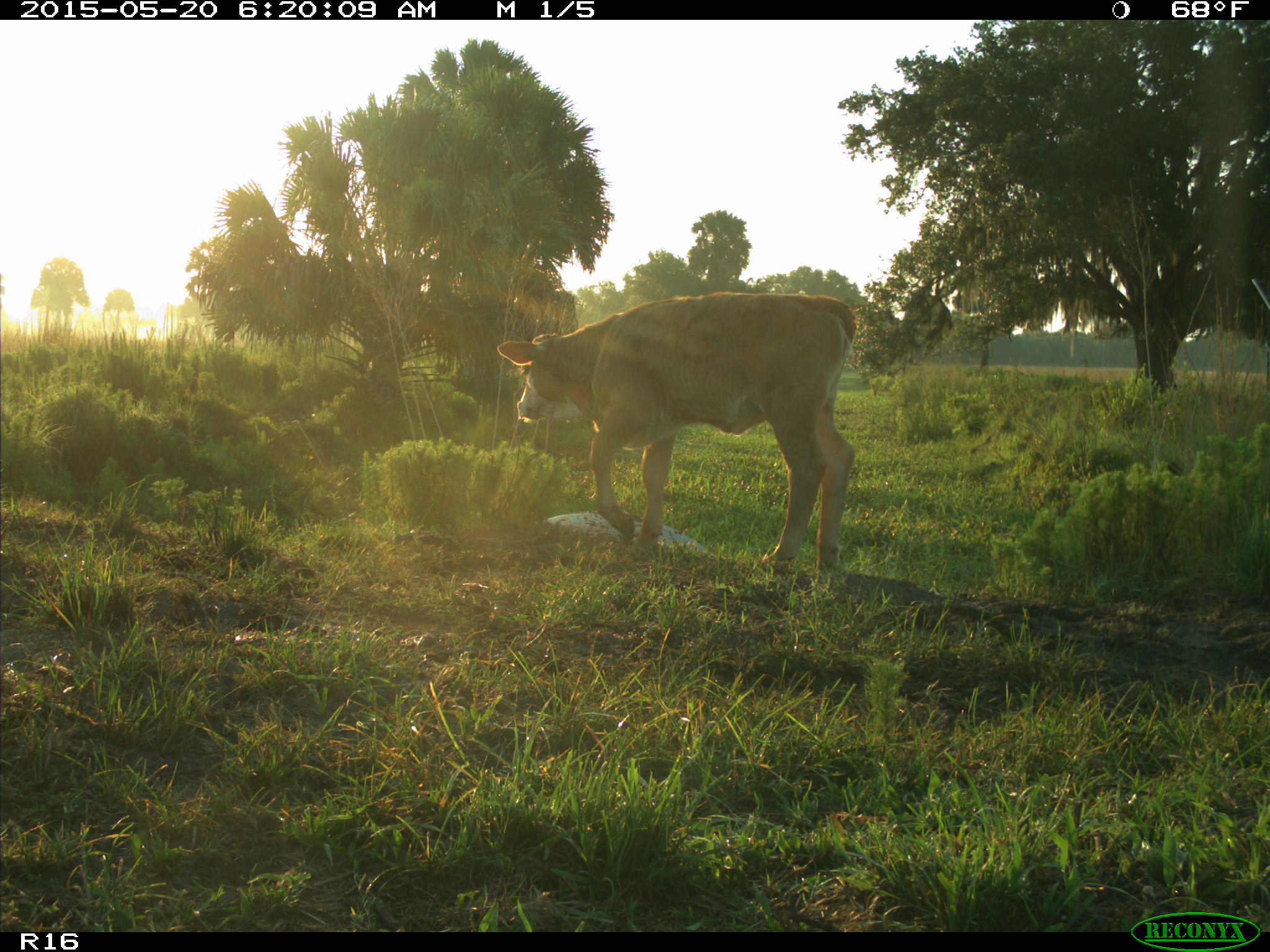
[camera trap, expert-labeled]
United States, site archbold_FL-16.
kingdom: Animalia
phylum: Chordata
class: Mammalia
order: Artiodactyla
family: Bovidae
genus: Bos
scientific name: Bos taurus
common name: domestic cow